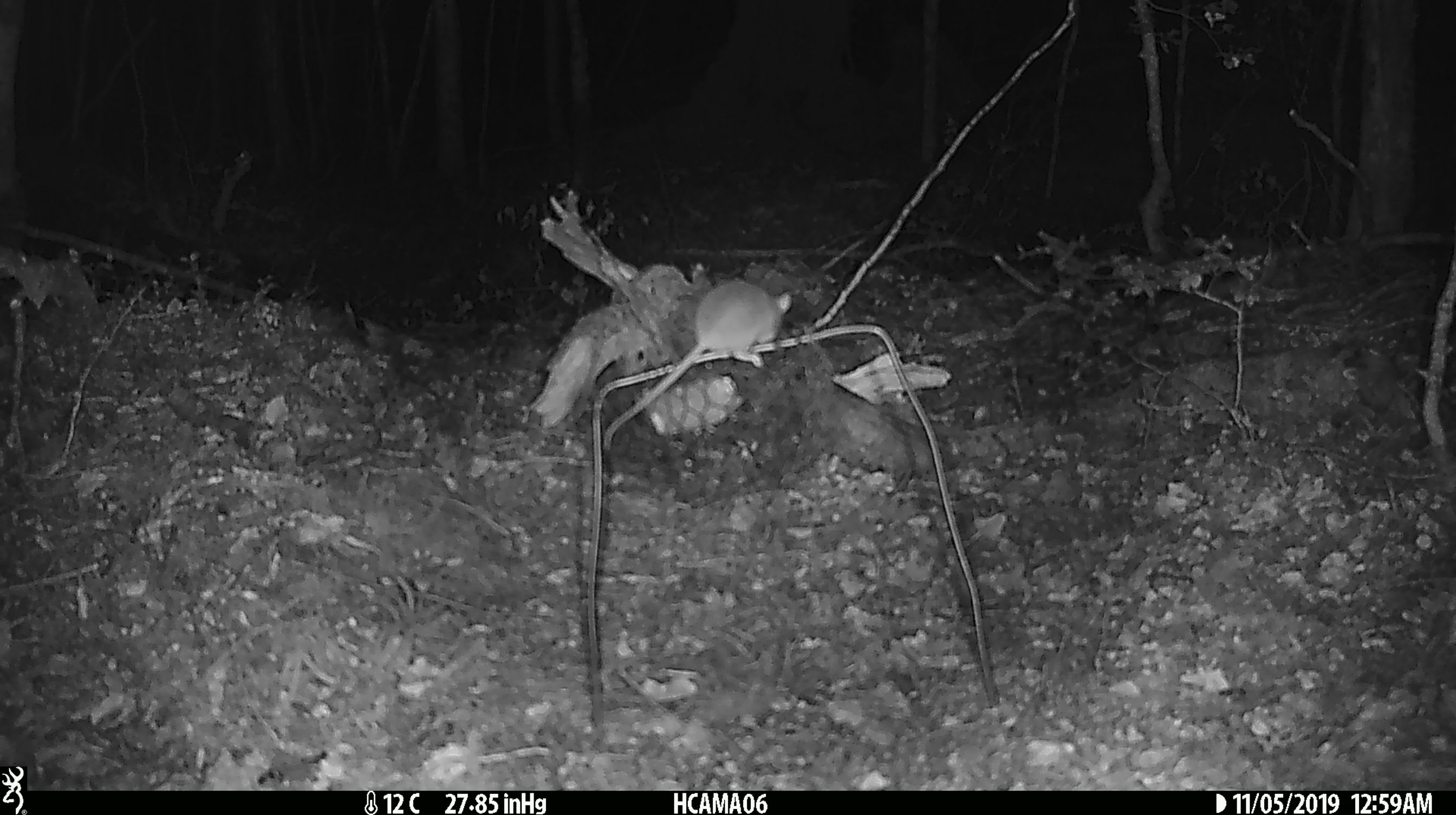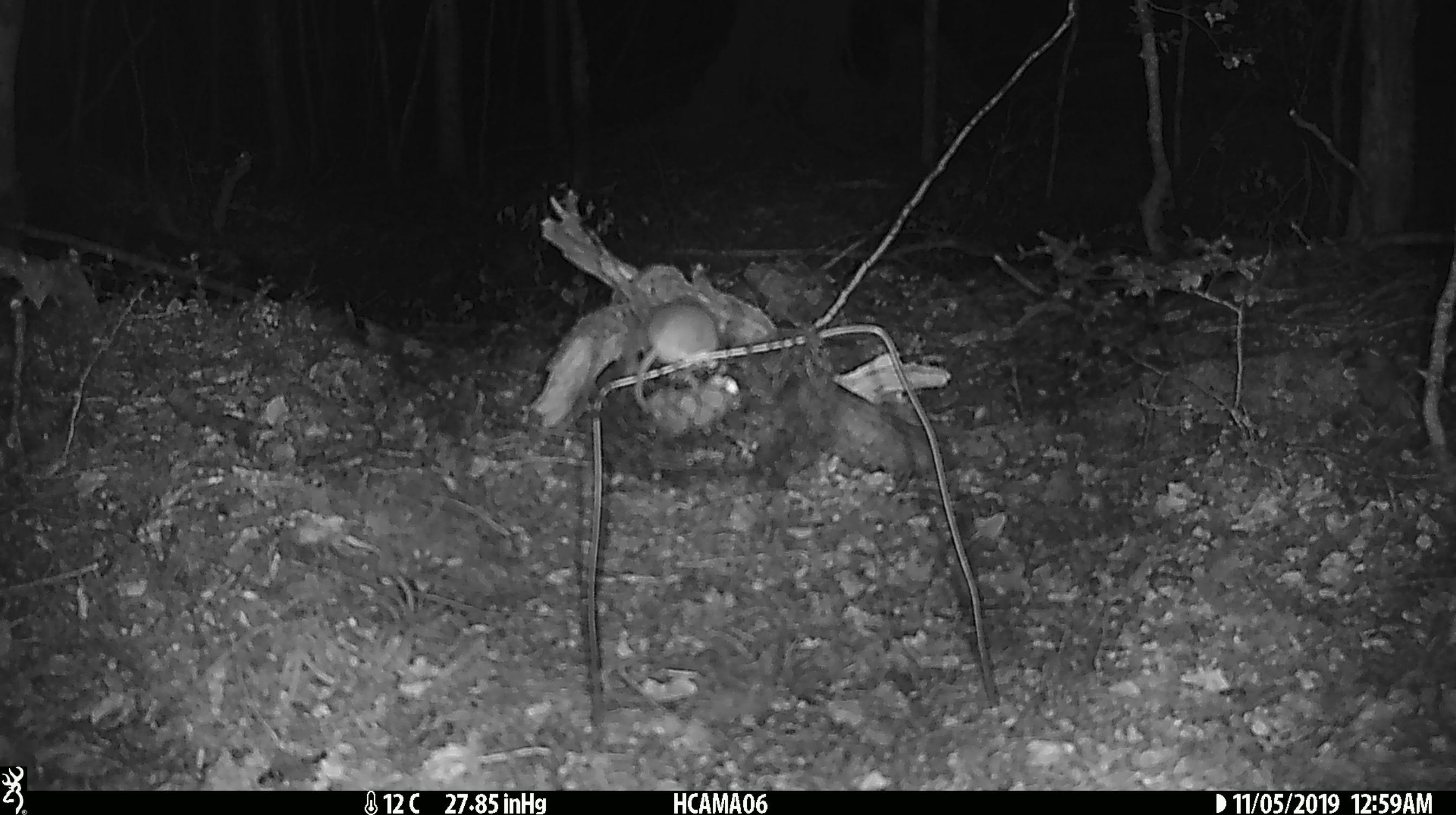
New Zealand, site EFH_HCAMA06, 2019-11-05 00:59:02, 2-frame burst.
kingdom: Animalia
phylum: Chordata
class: Mammalia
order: Rodentia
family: Muridae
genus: Mus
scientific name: Mus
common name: mouse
Mouse (Mus).